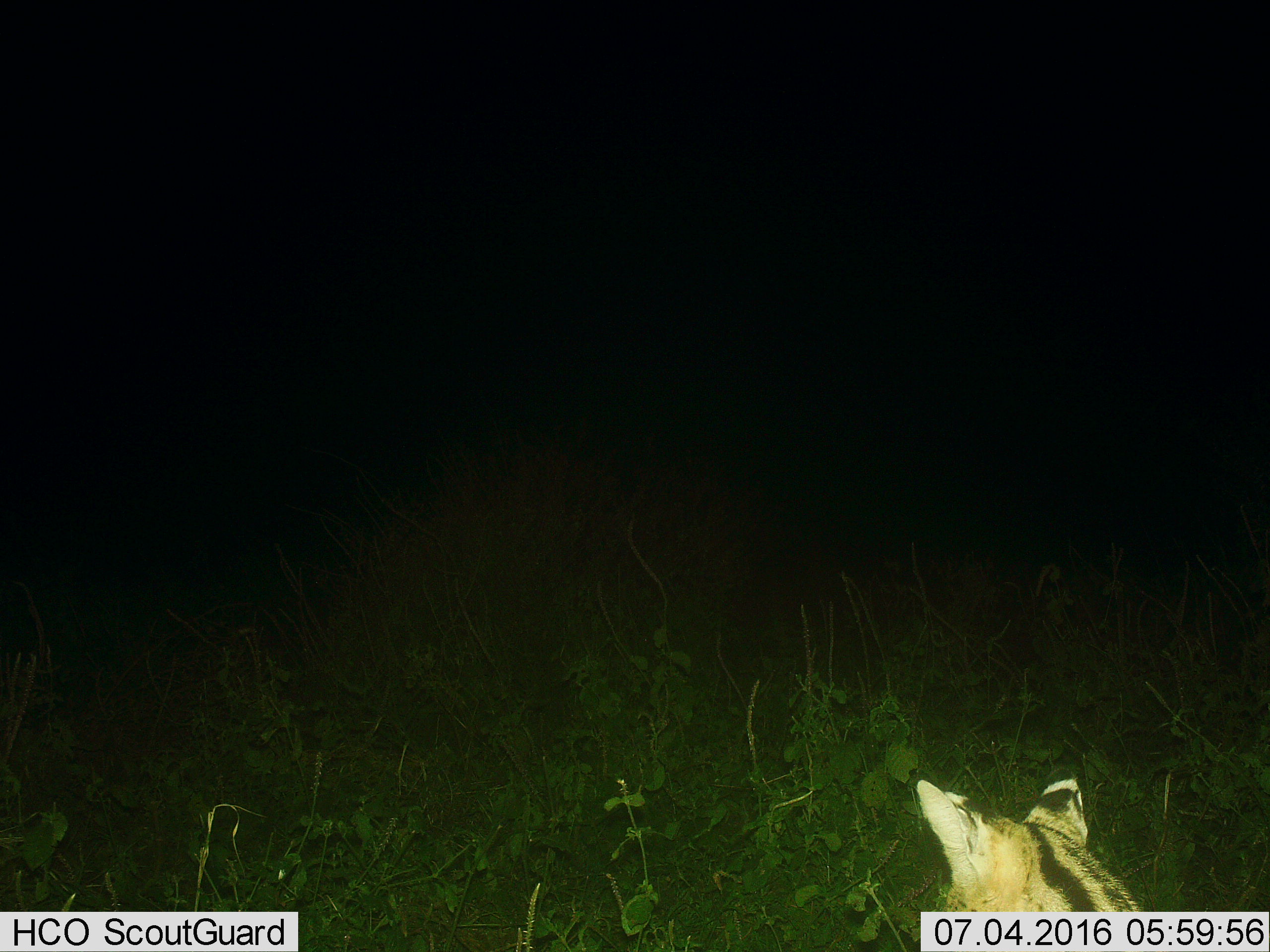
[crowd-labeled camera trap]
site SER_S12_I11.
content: unidentified animal